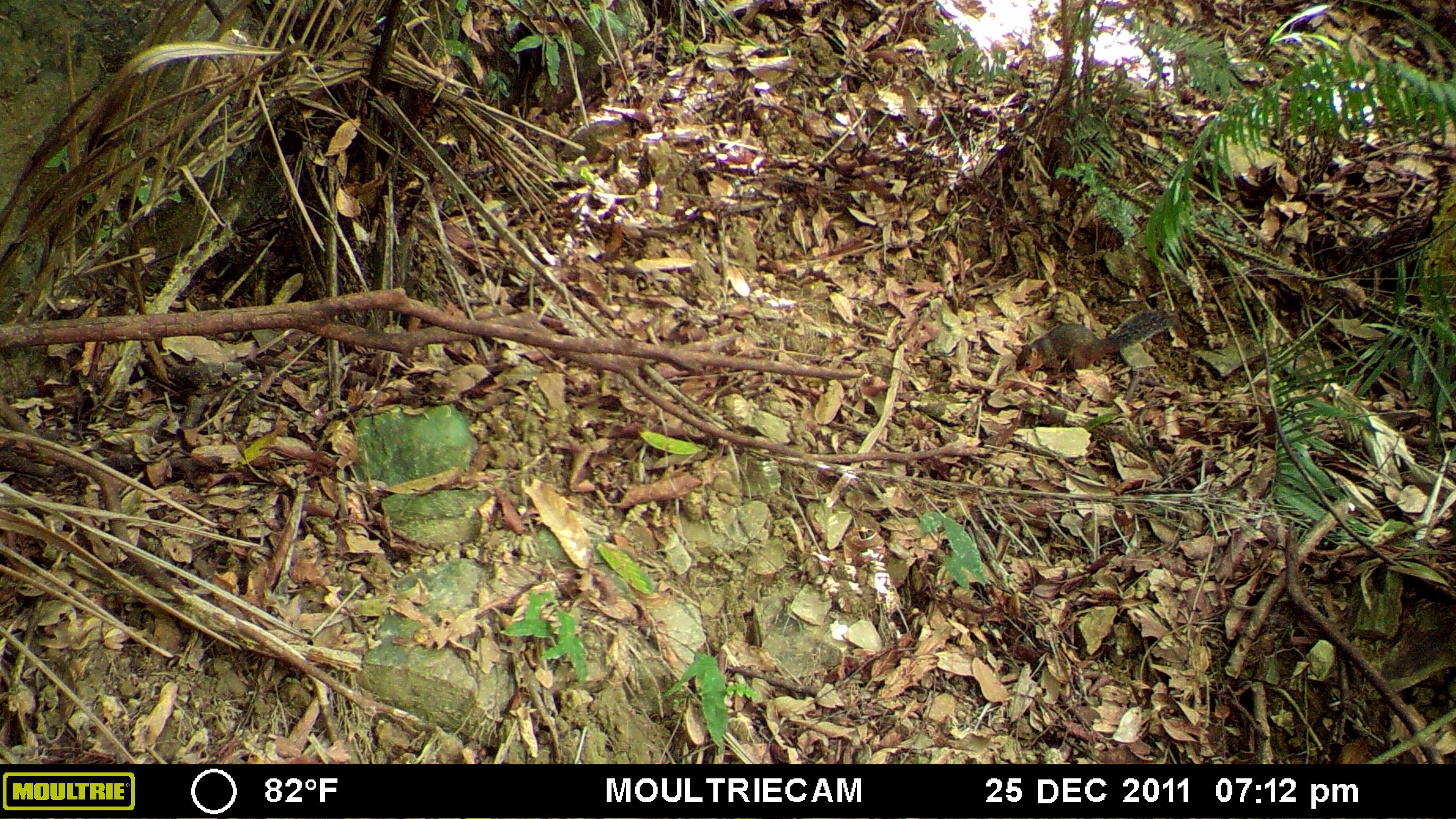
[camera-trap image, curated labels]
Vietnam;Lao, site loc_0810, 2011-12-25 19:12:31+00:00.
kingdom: Animalia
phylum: Chordata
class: Mammalia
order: Rodentia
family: Sciuridae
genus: Dremomys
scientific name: Dremomys rufigenis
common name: red-cheeked squirrel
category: red cheeked squirrel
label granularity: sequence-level